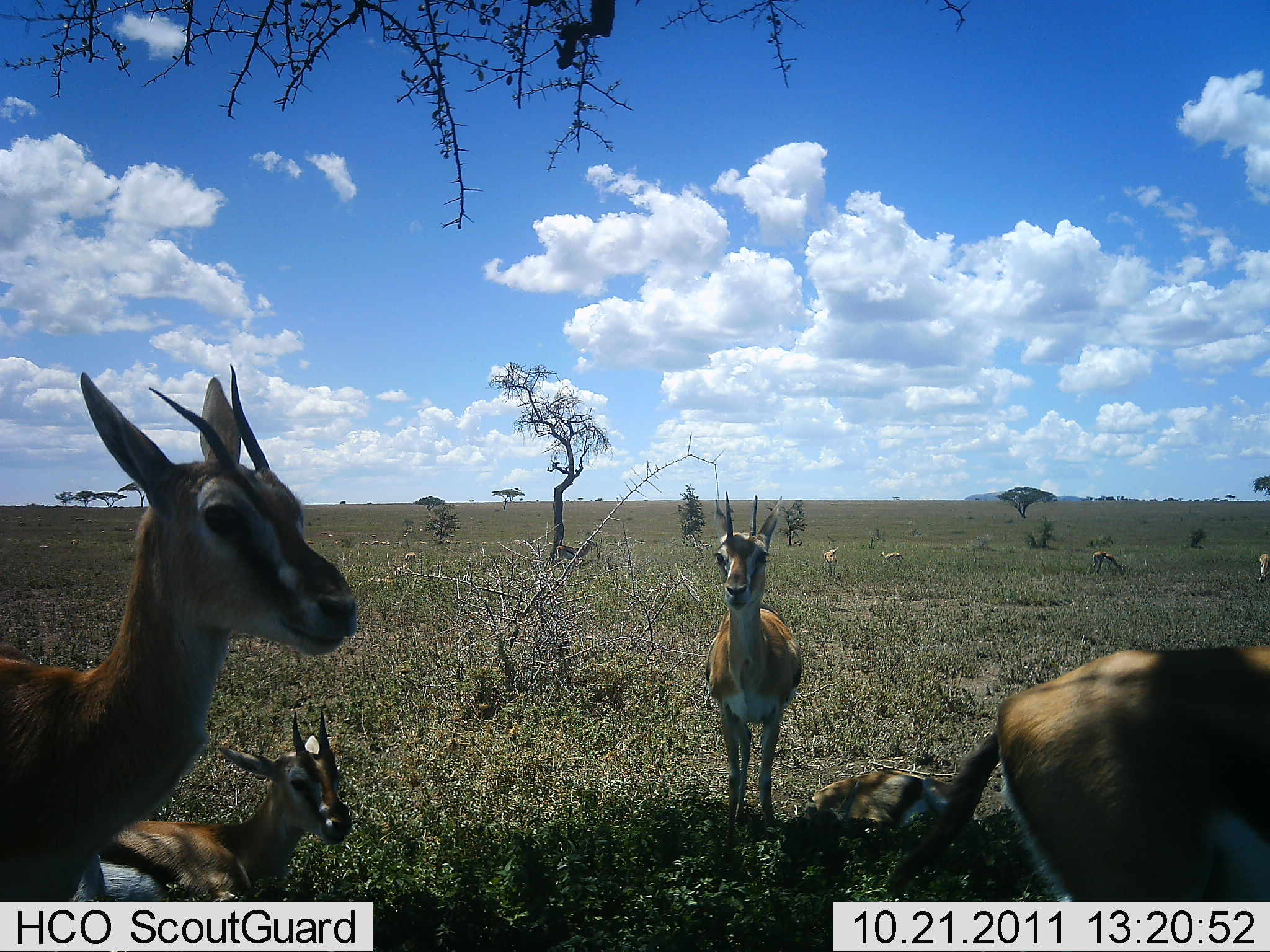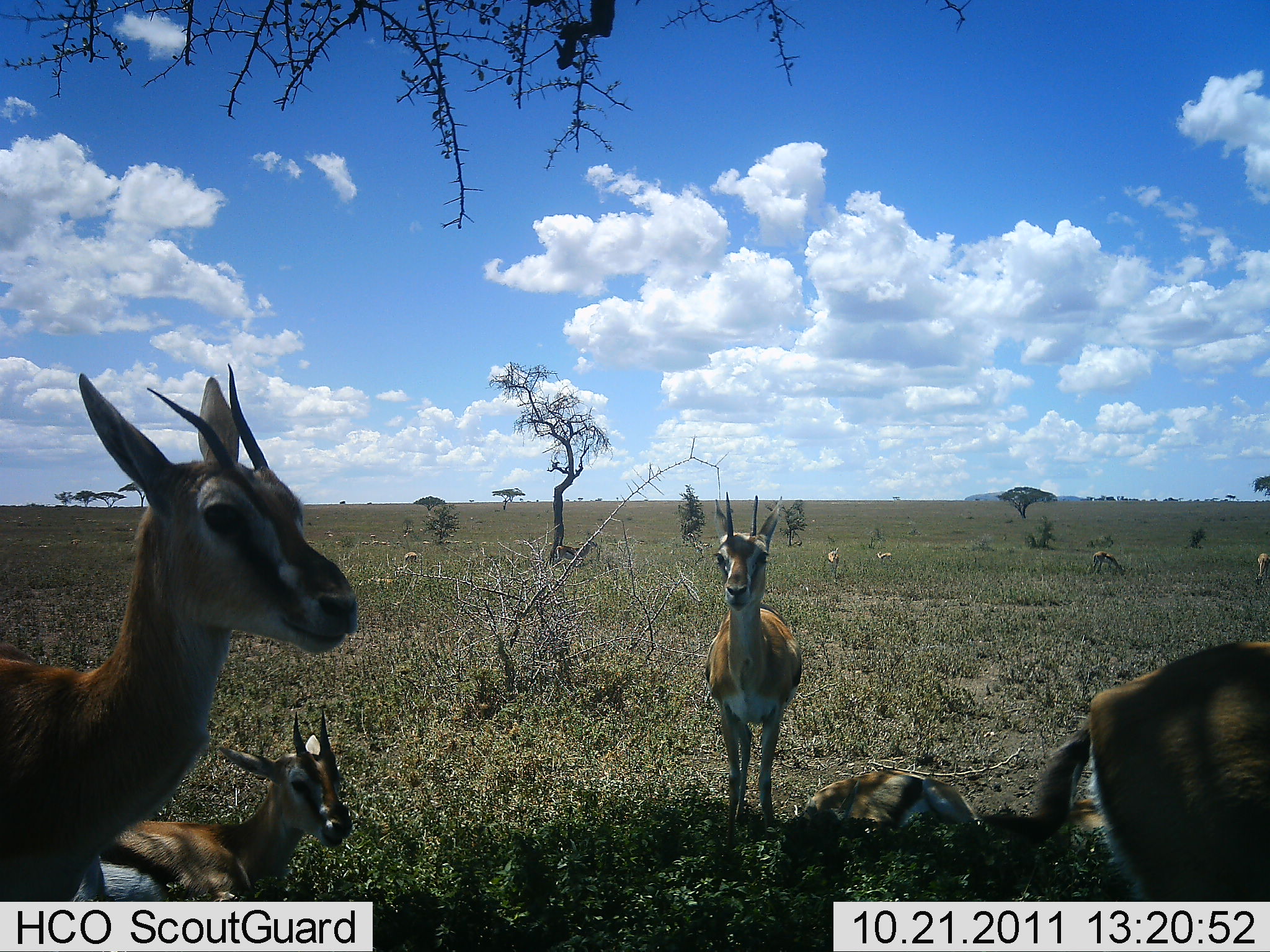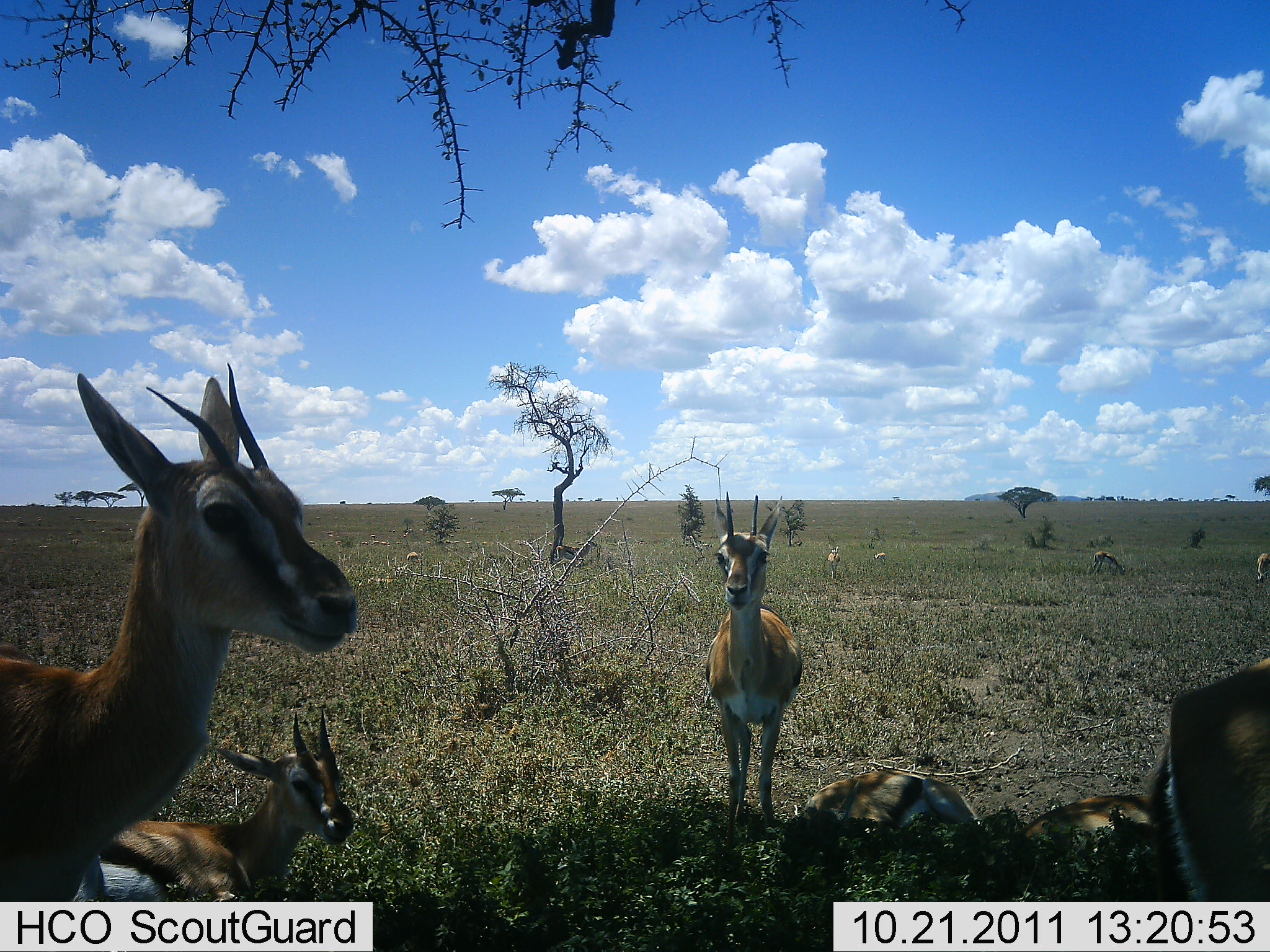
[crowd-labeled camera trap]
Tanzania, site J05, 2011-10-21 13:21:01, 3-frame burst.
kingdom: Animalia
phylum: Chordata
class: Mammalia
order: Artiodactyla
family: Bovidae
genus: Eudorcas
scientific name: Eudorcas thomsonii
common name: thomson's gazelle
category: gazellethomsons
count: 7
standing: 90%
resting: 100%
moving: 10%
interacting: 0%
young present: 0%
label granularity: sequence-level